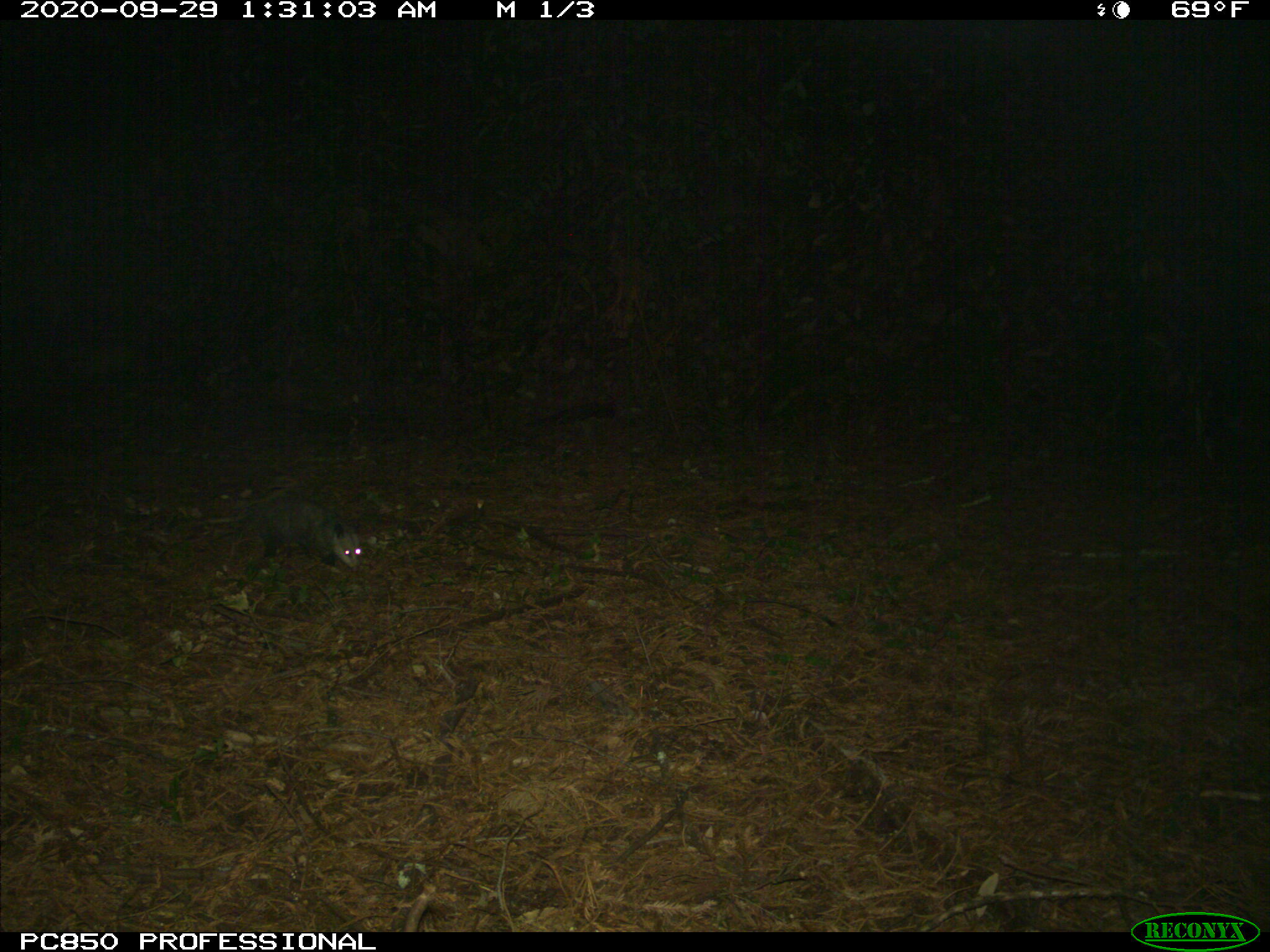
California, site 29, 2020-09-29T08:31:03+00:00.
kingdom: Animalia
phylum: Chordata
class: Mammalia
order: Didelphimorphia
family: Didelphidae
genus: Didelphis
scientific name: Didelphis virginiana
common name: virginia opossum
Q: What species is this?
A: Virginia opossum (Didelphis virginiana).